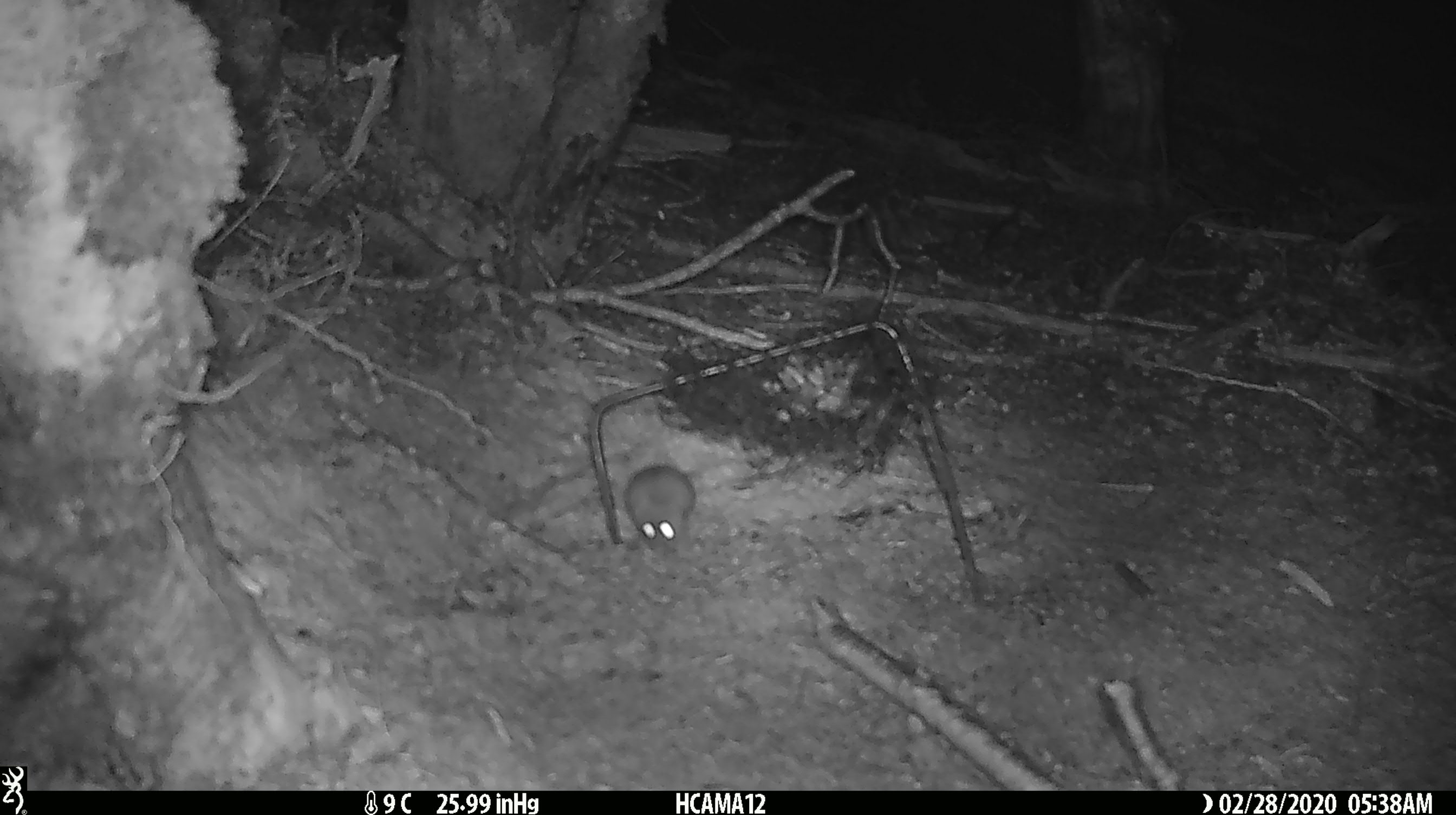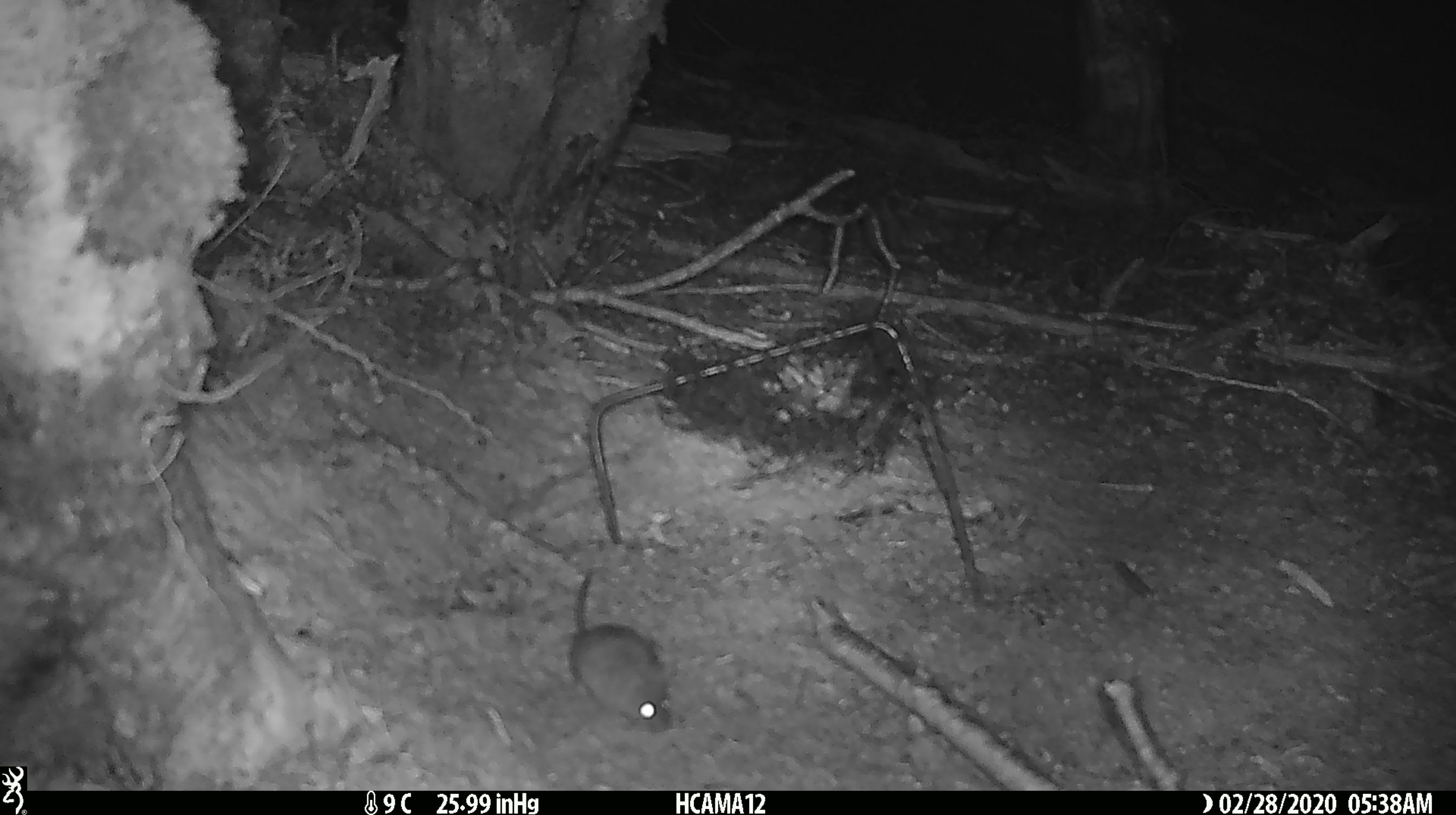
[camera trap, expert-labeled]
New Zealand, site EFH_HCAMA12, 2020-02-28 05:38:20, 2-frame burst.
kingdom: Animalia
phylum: Chordata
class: Mammalia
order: Rodentia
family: Muridae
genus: Mus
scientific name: Mus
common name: mouse